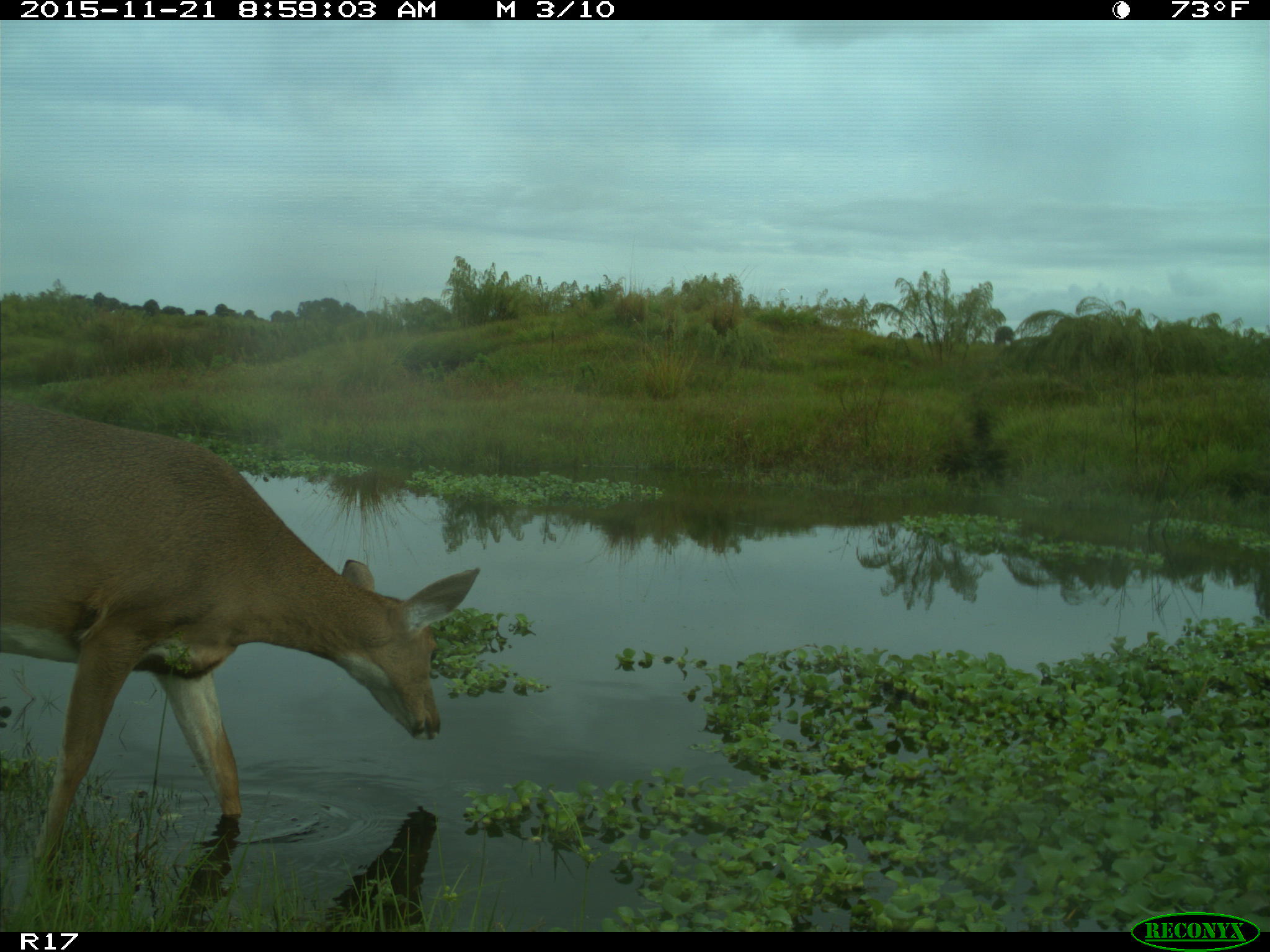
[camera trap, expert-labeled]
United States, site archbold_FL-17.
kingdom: Animalia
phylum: Chordata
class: Mammalia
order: Artiodactyla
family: Cervidae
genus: Odocoileus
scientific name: Odocoileus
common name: deer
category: unidentified deer